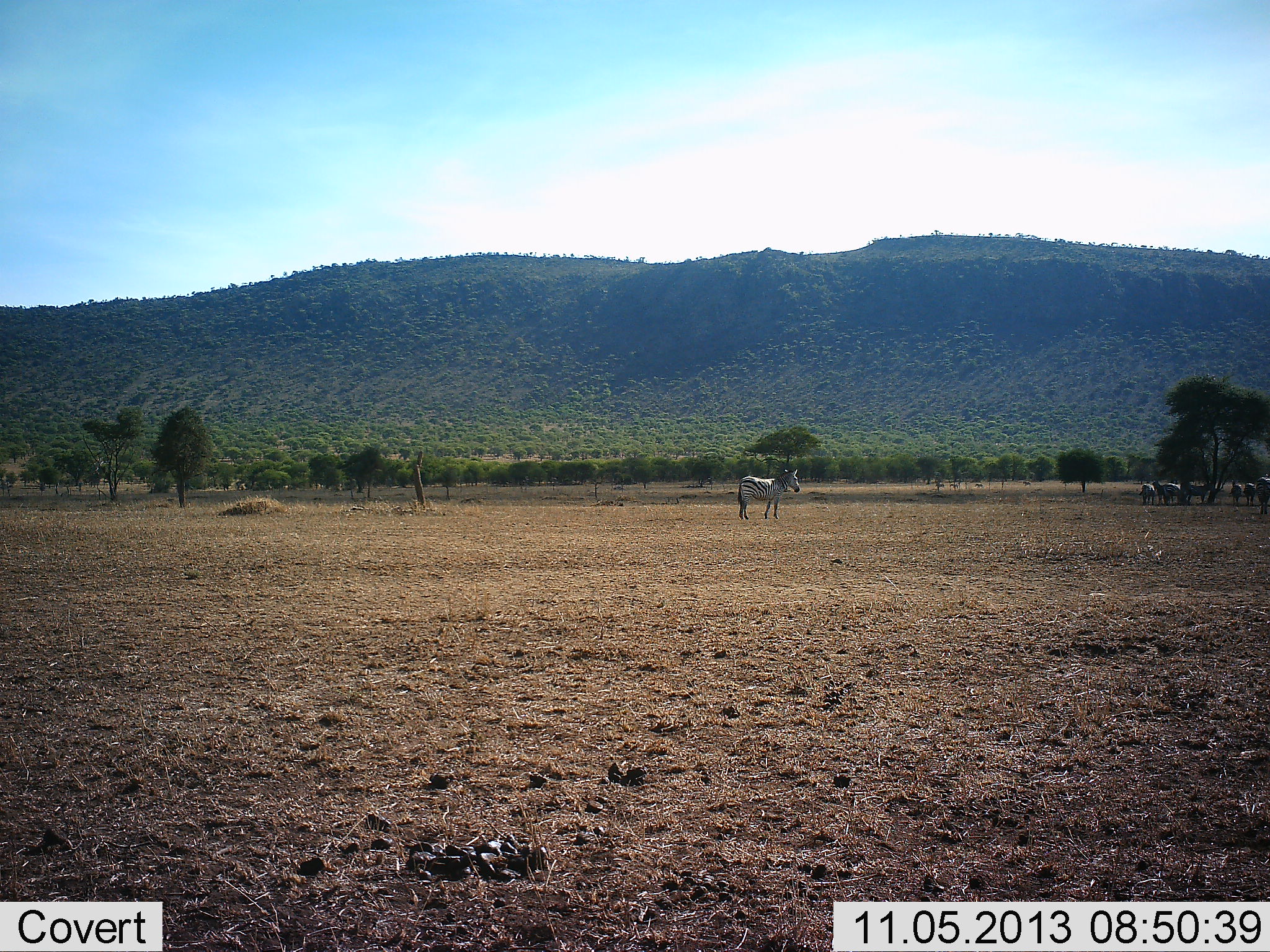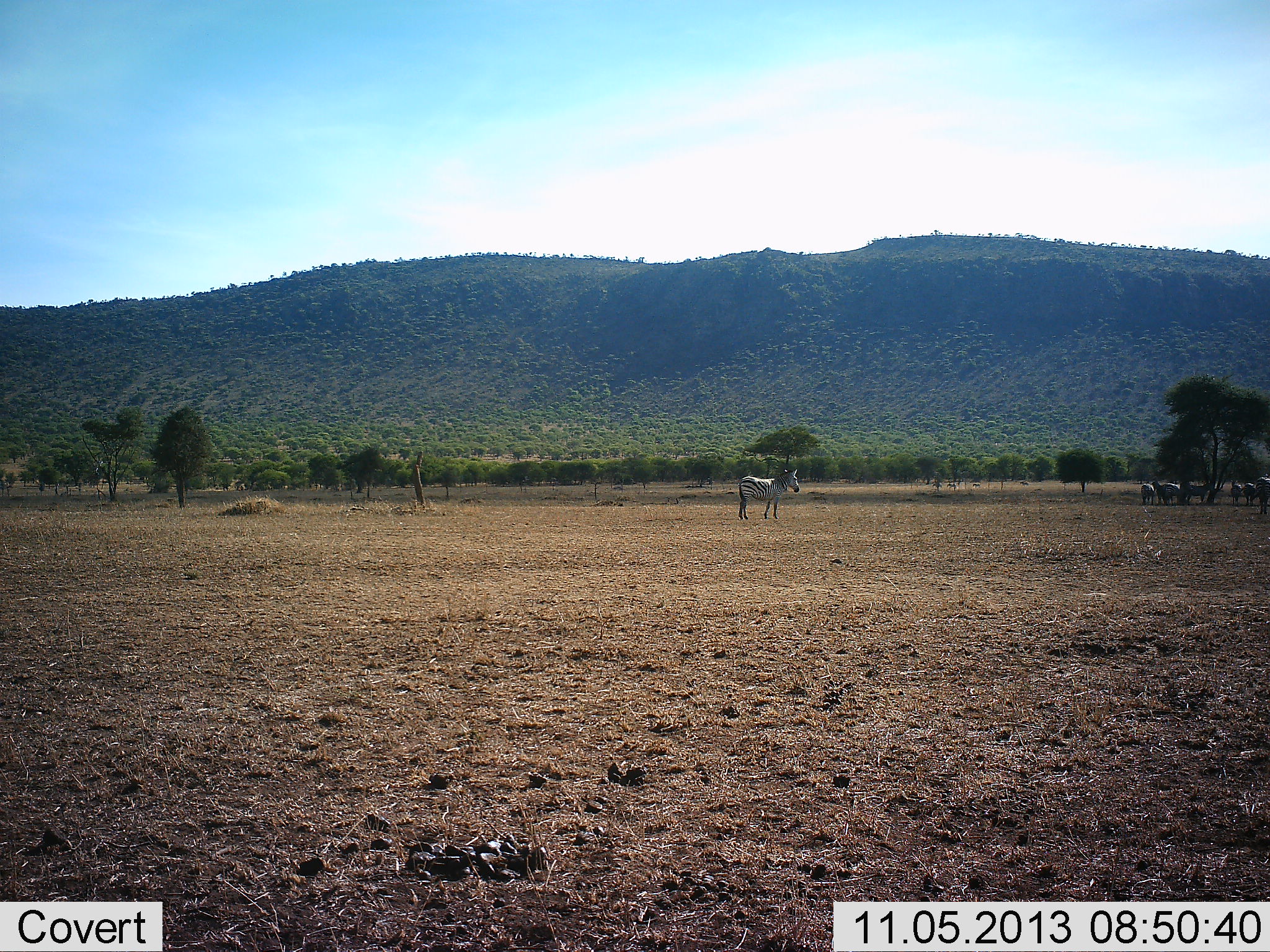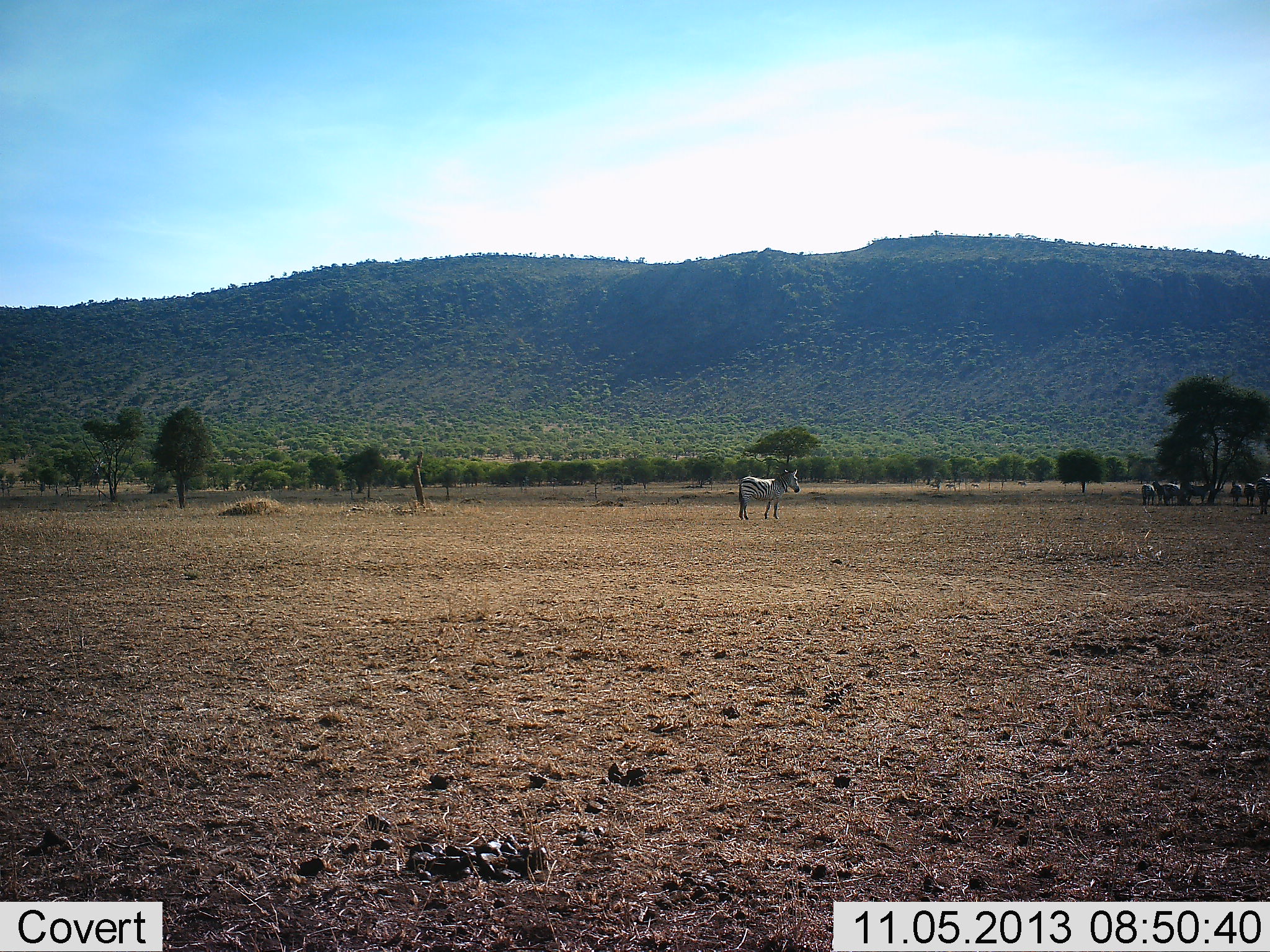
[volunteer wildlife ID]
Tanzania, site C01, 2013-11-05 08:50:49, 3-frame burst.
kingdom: Animalia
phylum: Chordata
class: Mammalia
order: Perissodactyla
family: Equidae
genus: Equus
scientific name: Equus quagga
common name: plains zebra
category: zebra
Zebra (plains zebra) (Equus quagga), count 7. Behavior (volunteer vote fractions): standing 100%, resting 3%, moving 3%, interacting 6%. Young present (vote fraction): 0%. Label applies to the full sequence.